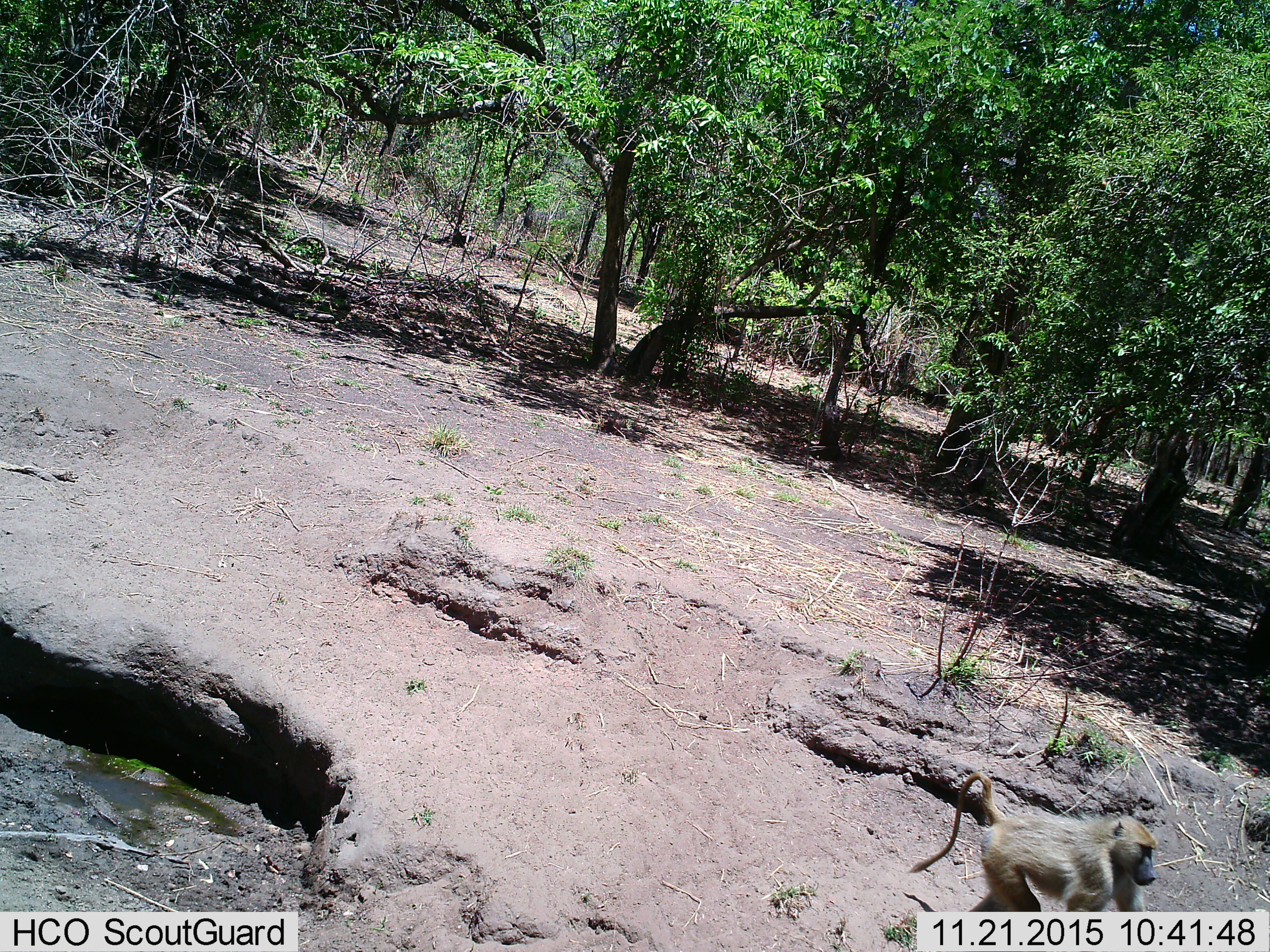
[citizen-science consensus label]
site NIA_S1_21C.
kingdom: Animalia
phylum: Chordata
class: Mammalia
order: Primates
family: Cercopithecidae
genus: Papio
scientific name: Papio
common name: baboon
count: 1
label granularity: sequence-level